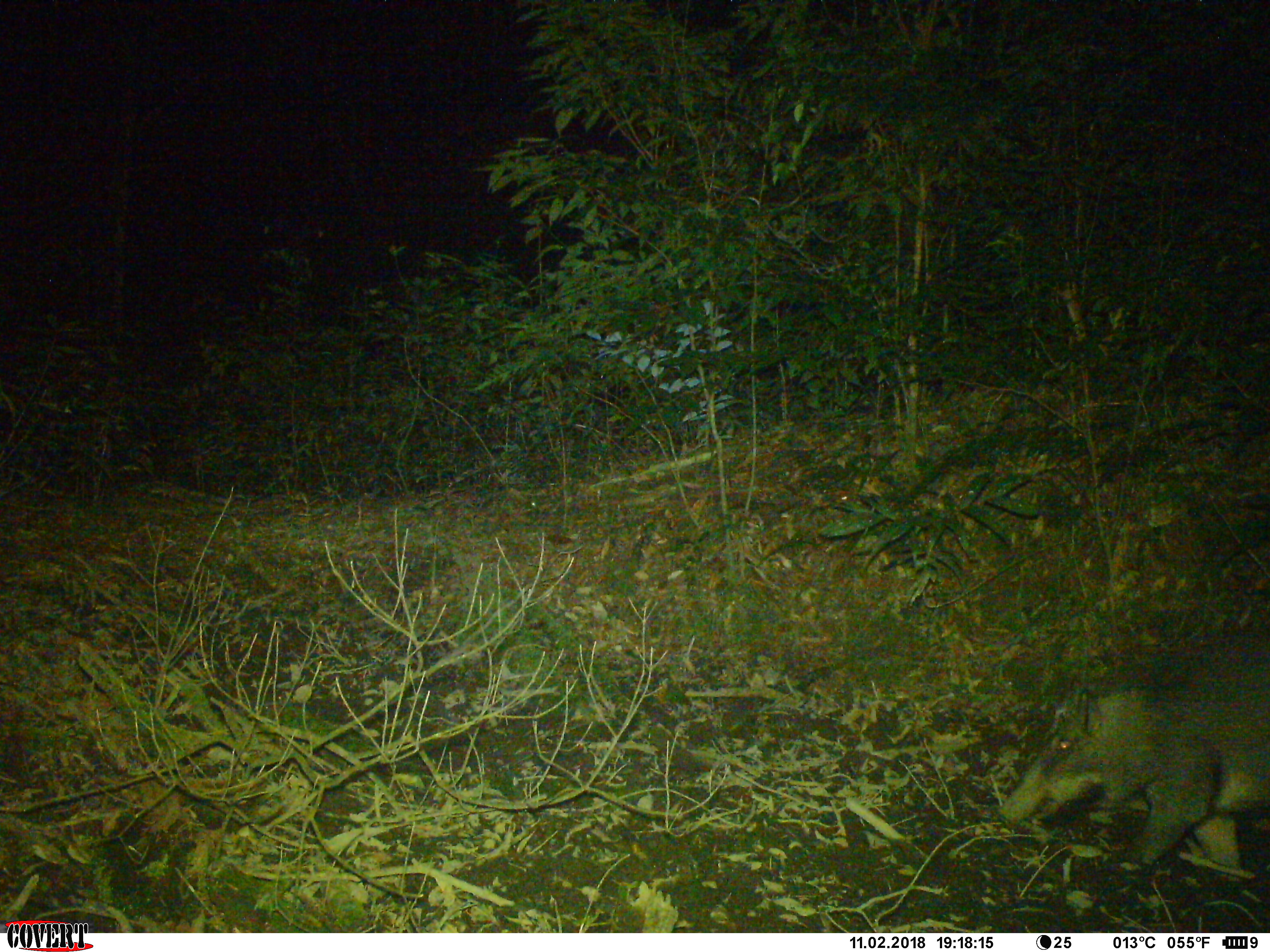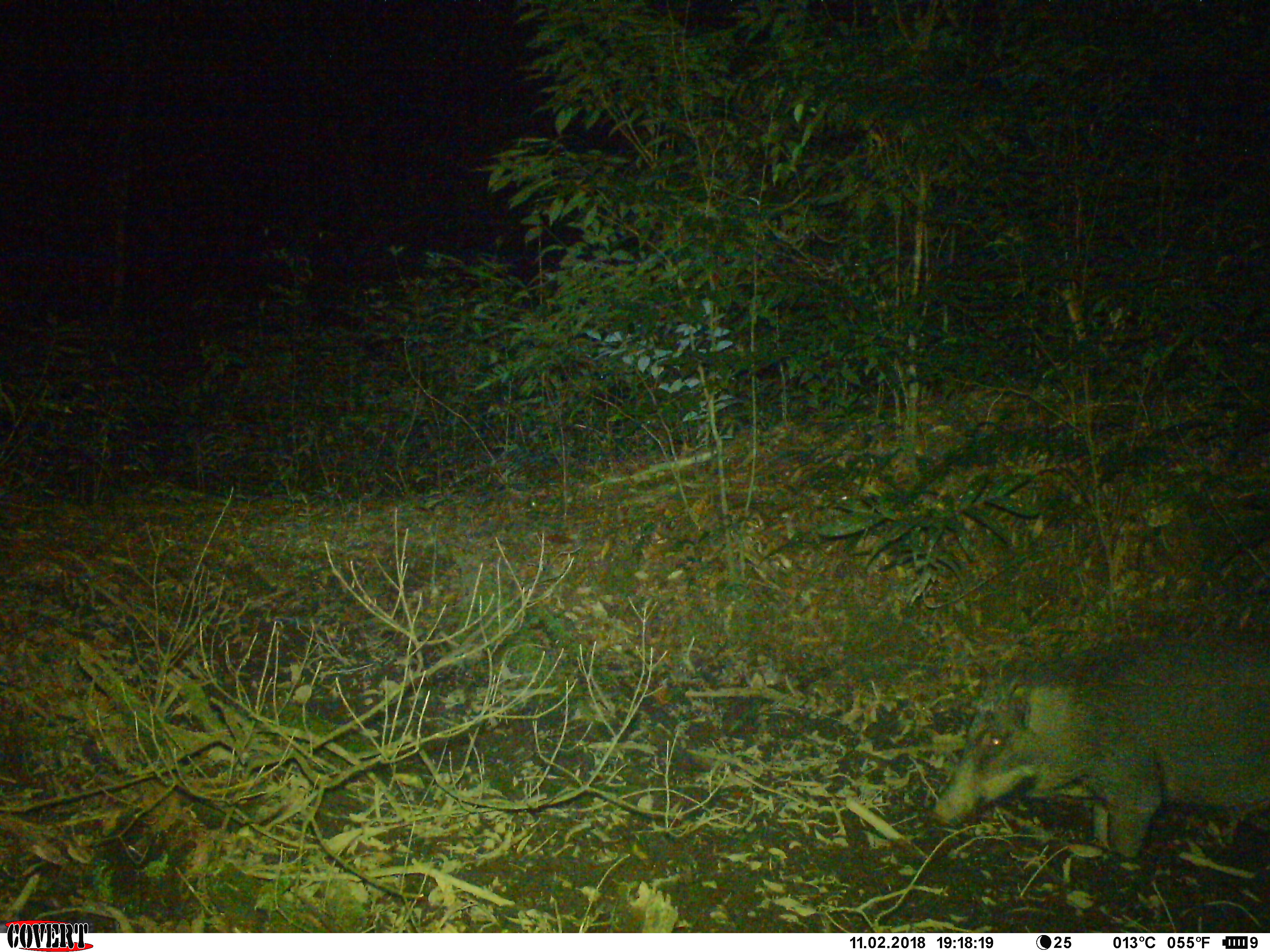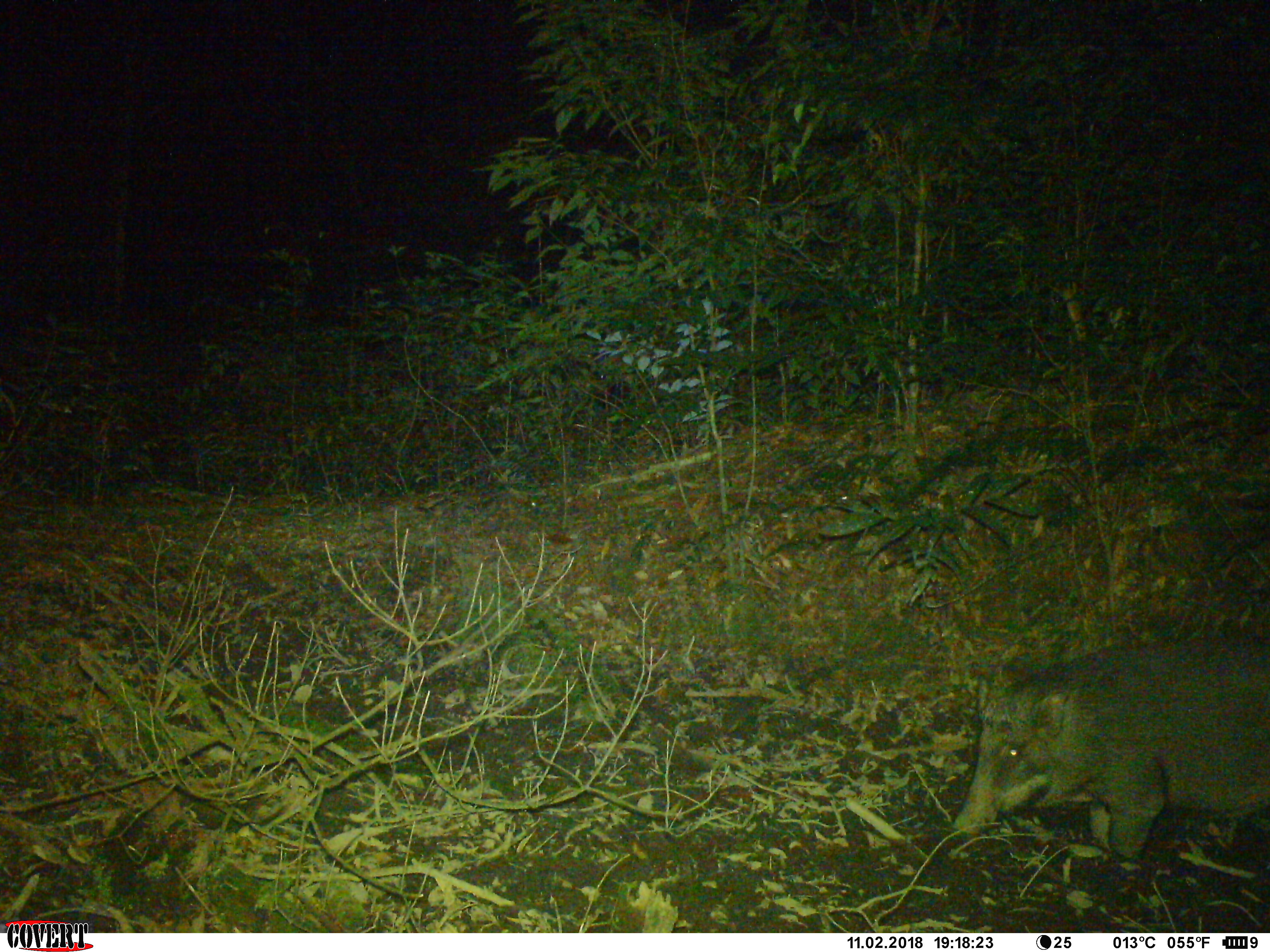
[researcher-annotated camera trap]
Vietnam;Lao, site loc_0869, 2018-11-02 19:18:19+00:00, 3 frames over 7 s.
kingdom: Animalia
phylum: Chordata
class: Mammalia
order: Artiodactyla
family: Suidae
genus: Sus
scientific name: Sus scrofa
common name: eurasian wild pig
Eurasian wild pig (Sus scrofa). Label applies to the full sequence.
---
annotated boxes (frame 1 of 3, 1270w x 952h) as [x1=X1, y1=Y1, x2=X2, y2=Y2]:
eurasian wild pig: [x1=996, y1=637, x2=1270, y2=876]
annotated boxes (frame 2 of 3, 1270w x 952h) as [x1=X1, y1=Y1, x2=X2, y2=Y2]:
eurasian wild pig: [x1=934, y1=639, x2=1270, y2=860]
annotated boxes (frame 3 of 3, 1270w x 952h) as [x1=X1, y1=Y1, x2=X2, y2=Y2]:
eurasian wild pig: [x1=954, y1=637, x2=1270, y2=859]